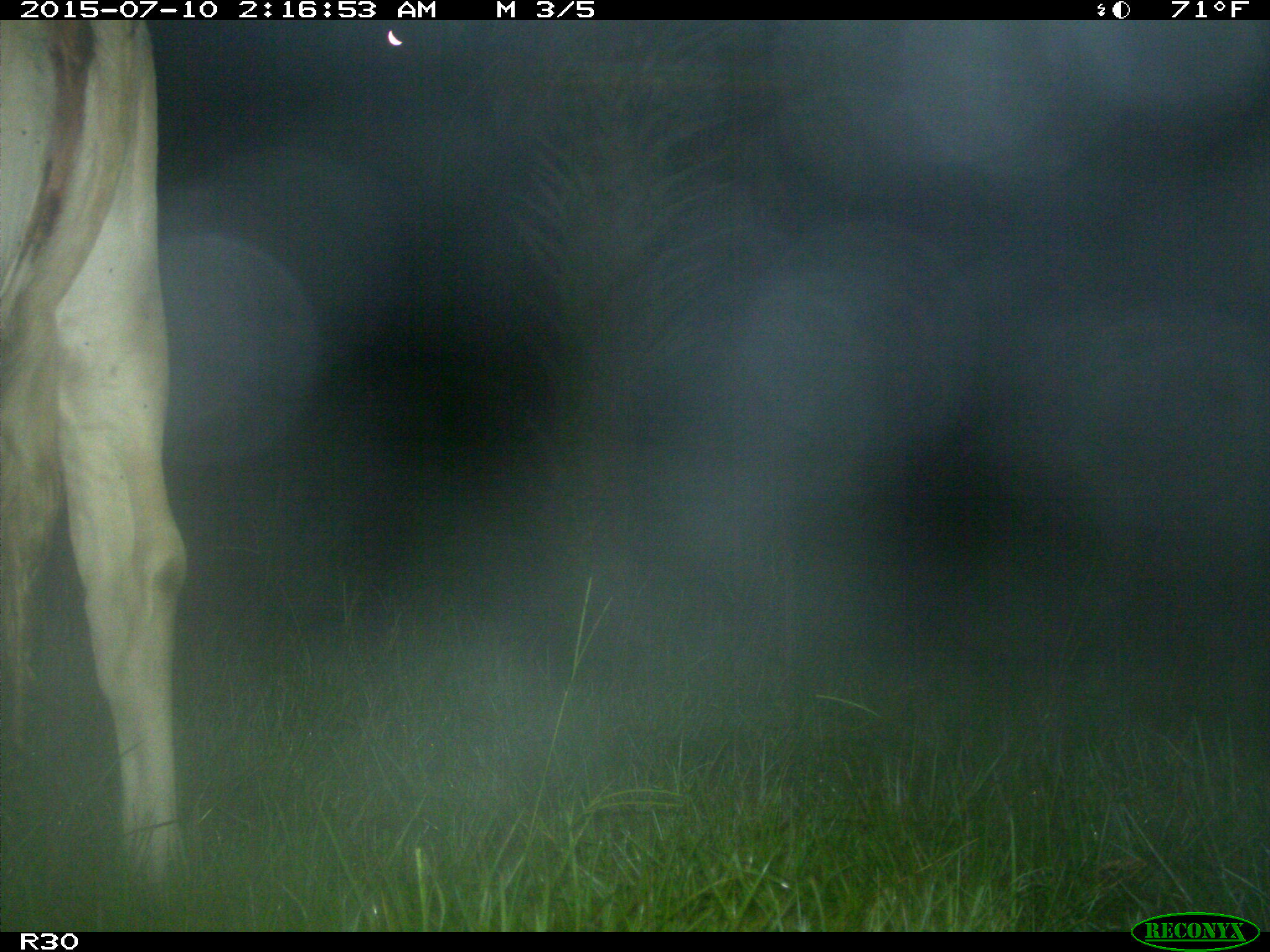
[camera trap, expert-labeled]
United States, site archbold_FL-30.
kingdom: Animalia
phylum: Chordata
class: Mammalia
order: Artiodactyla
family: Bovidae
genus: Bos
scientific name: Bos taurus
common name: domestic cow